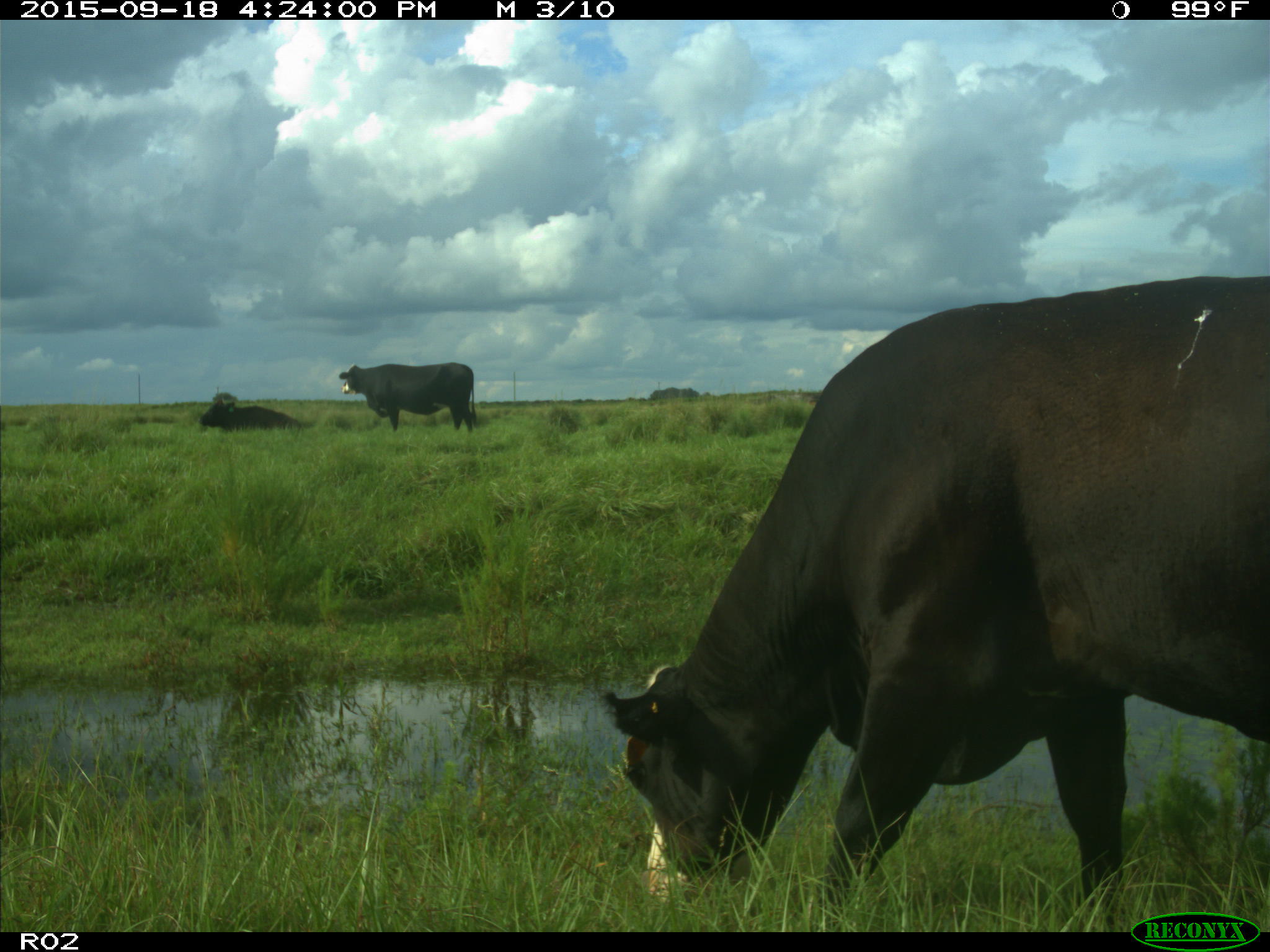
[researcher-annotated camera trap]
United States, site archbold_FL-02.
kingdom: Animalia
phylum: Chordata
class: Mammalia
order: Artiodactyla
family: Bovidae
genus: Bos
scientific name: Bos taurus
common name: domestic cow